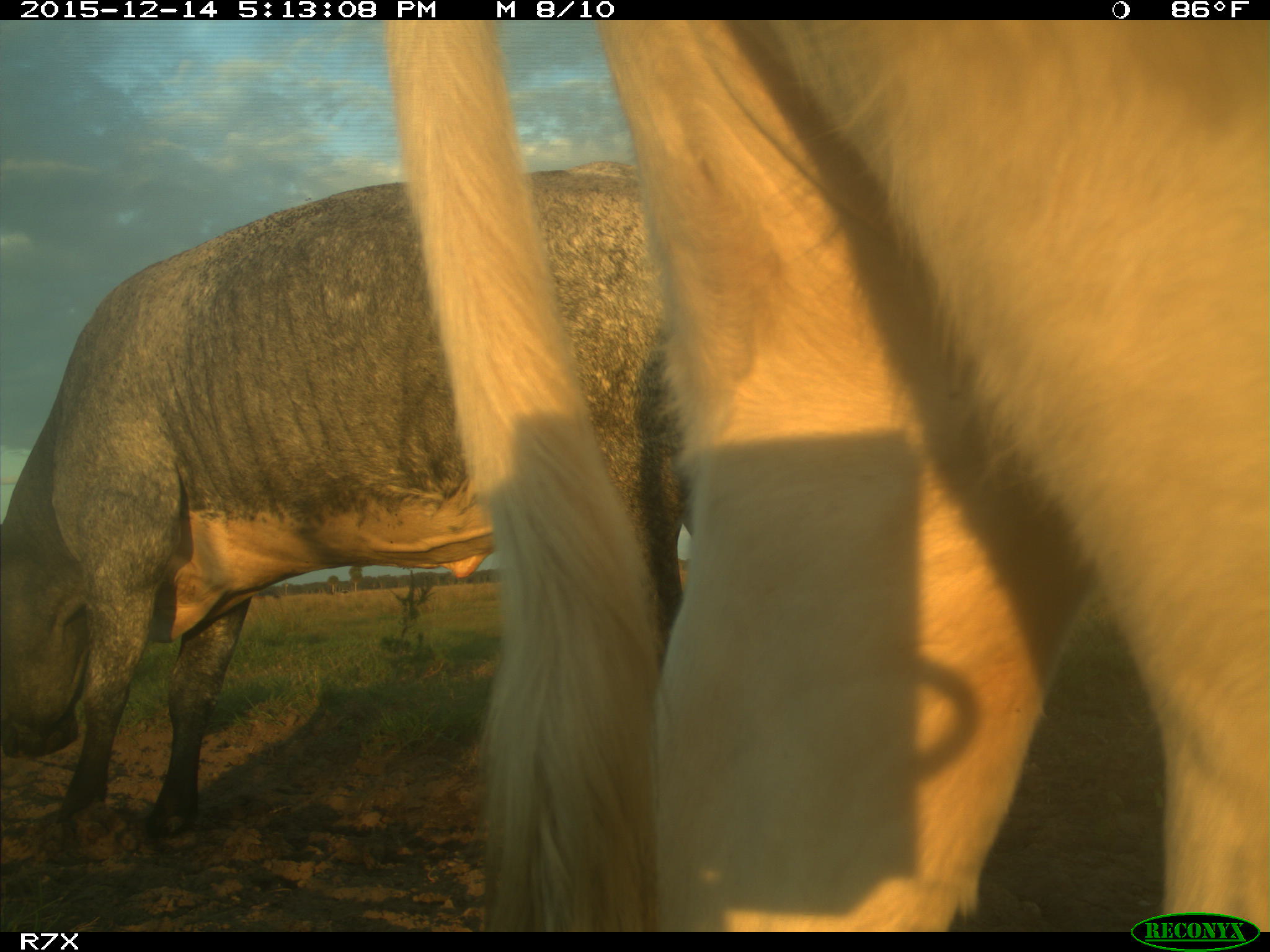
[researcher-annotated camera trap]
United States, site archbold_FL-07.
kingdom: Animalia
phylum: Chordata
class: Mammalia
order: Artiodactyla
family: Bovidae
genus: Bos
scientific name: Bos taurus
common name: domestic cow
Bos taurus (domestic cow).